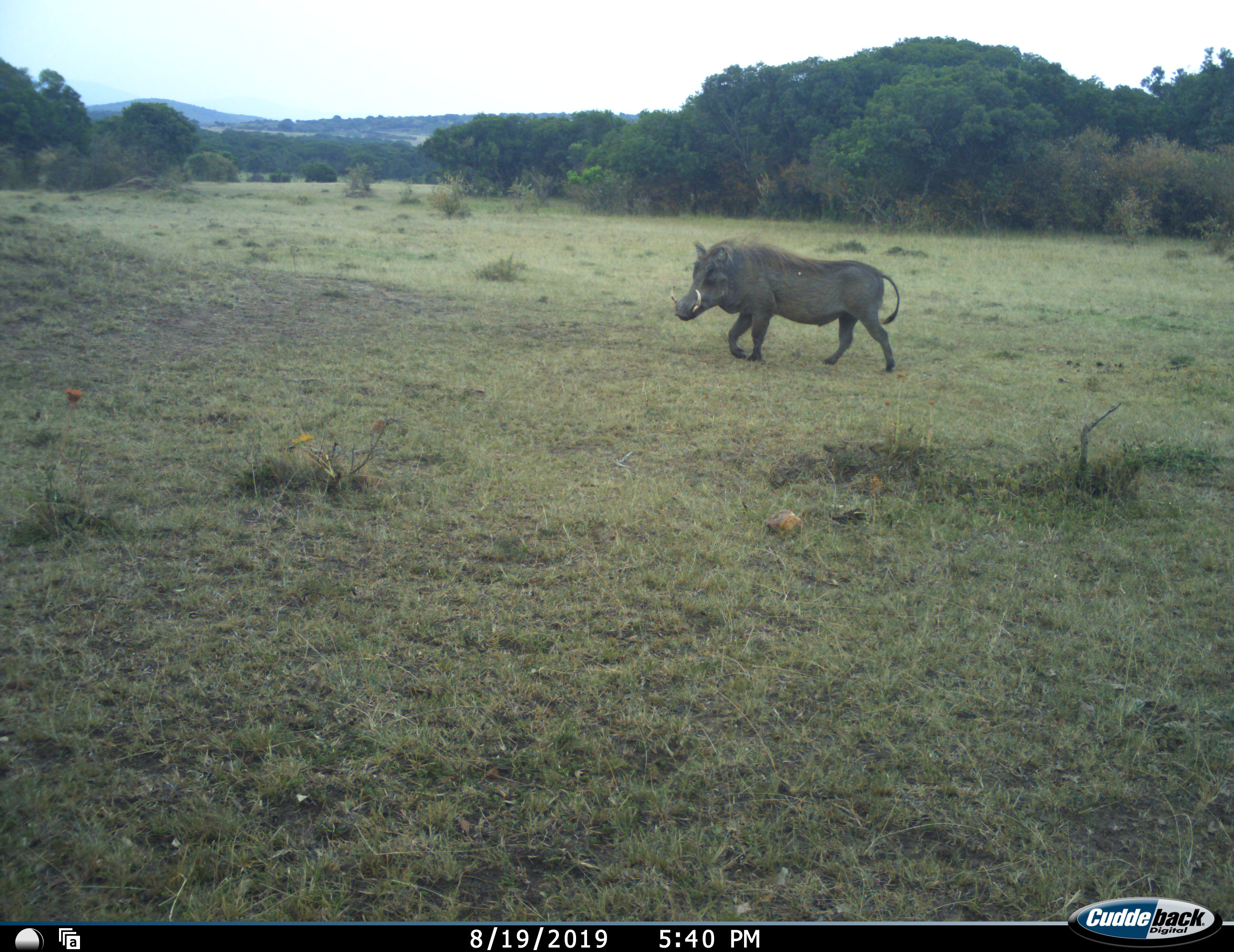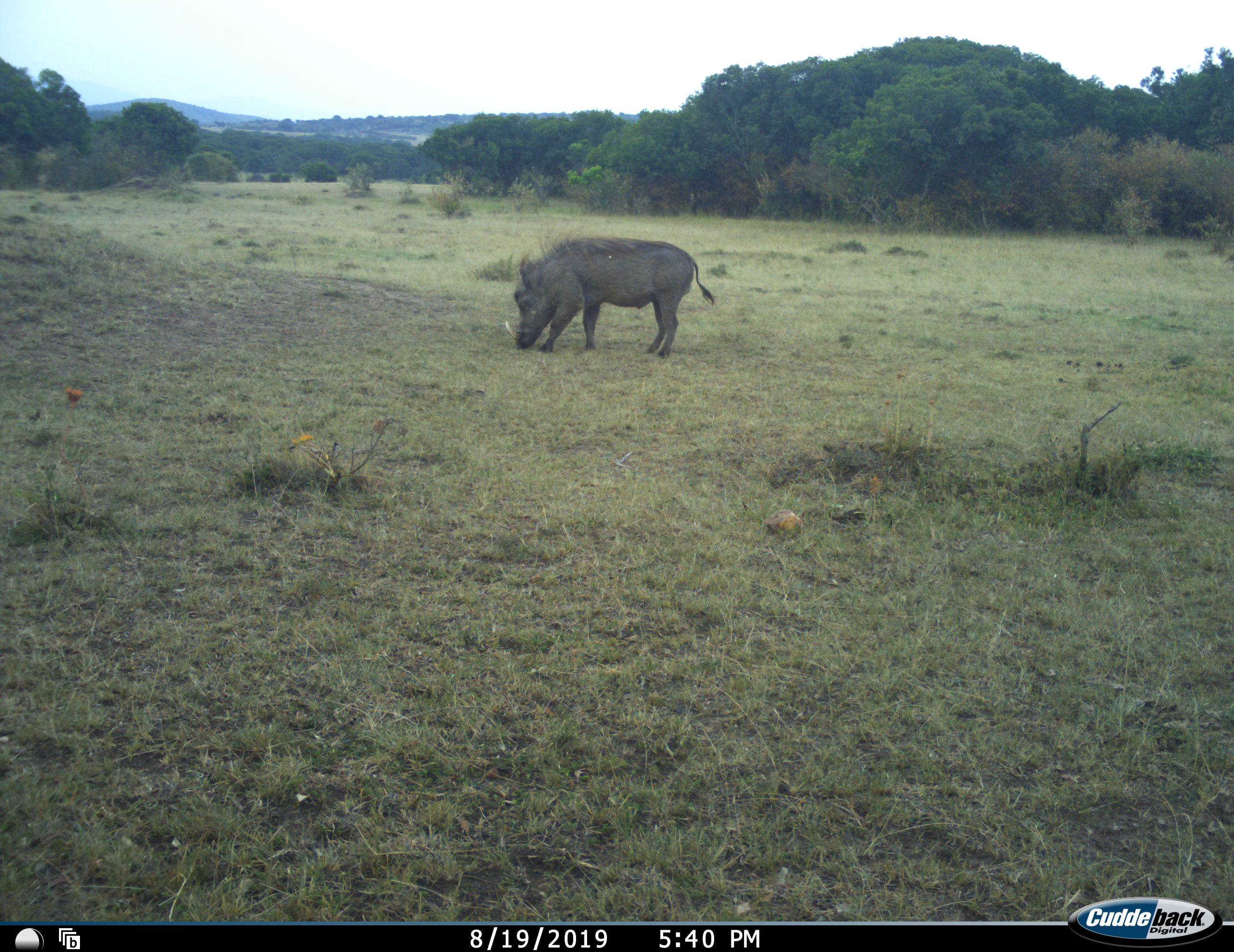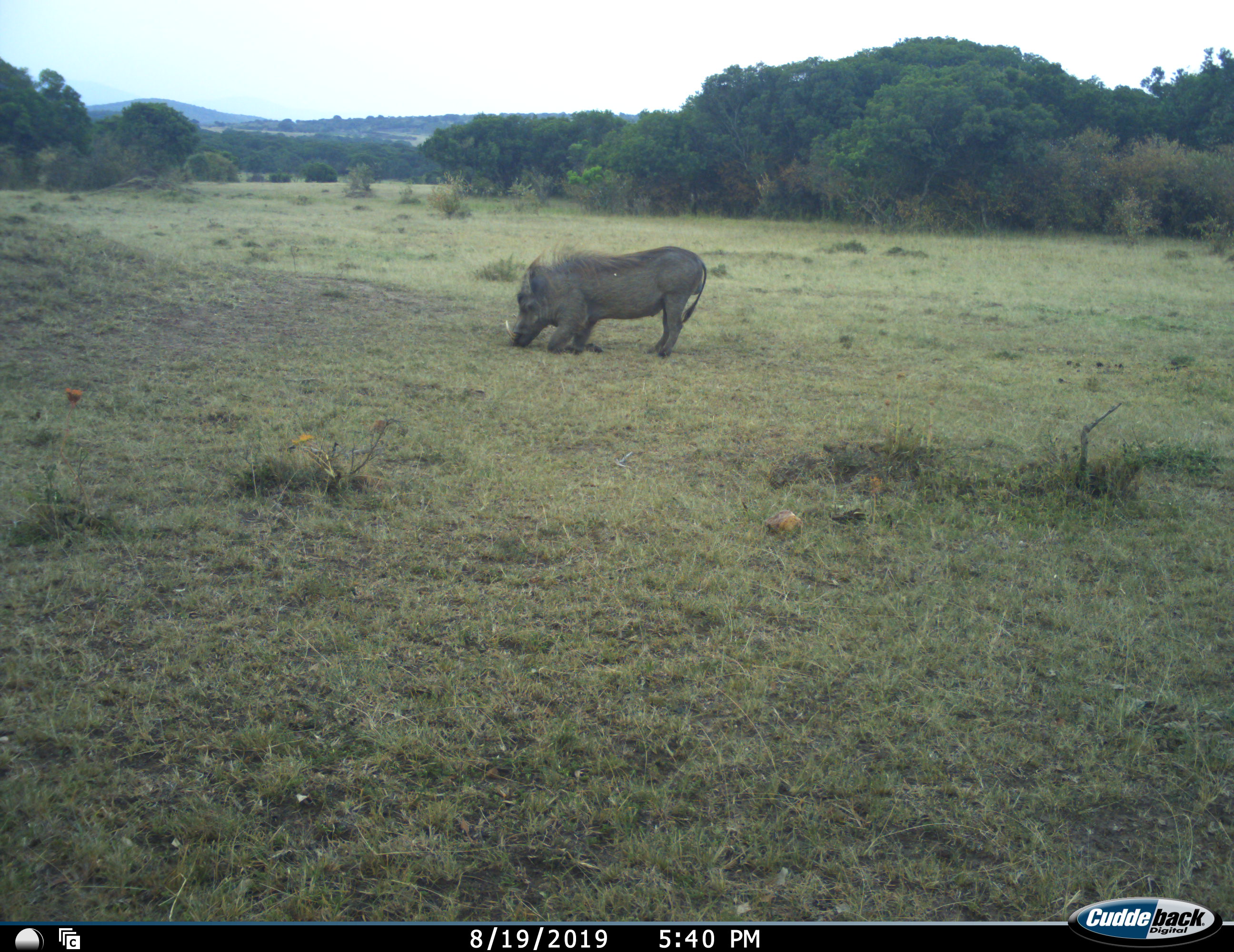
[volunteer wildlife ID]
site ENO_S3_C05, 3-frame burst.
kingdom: Animalia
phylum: Chordata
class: Mammalia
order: Artiodactyla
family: Suidae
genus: Phacochoerus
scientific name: Phacochoerus africanus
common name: warthog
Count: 1.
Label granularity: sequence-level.